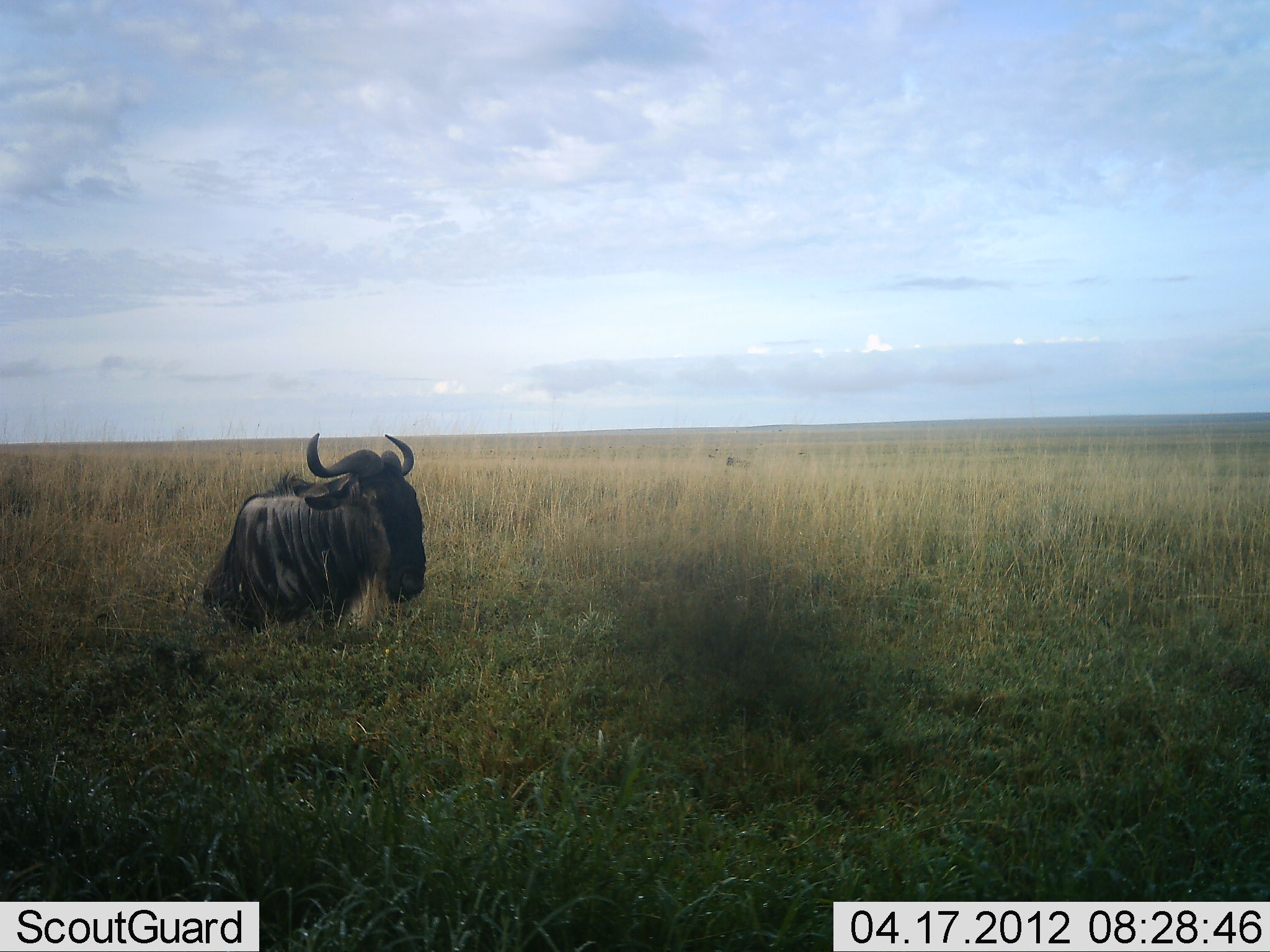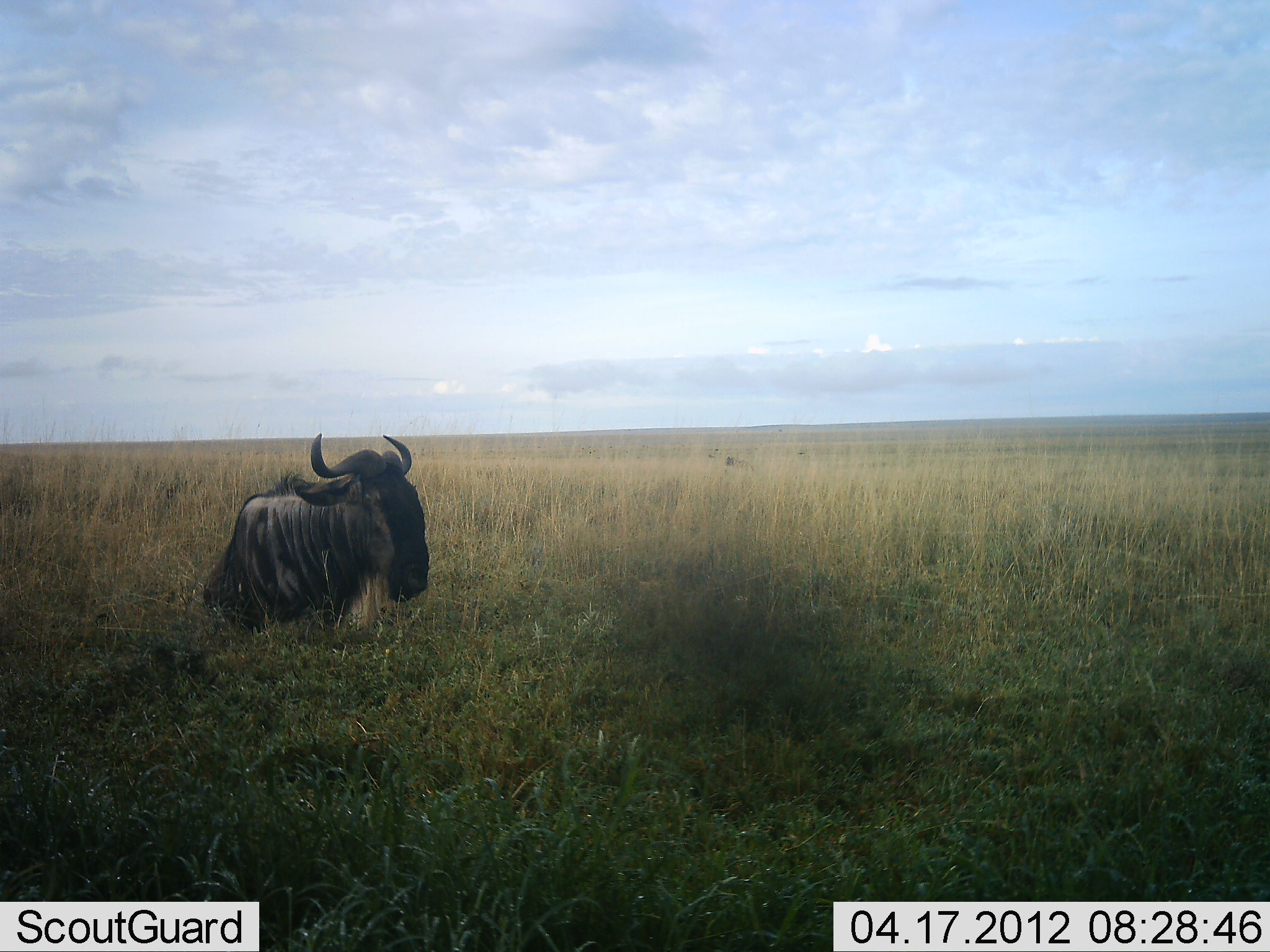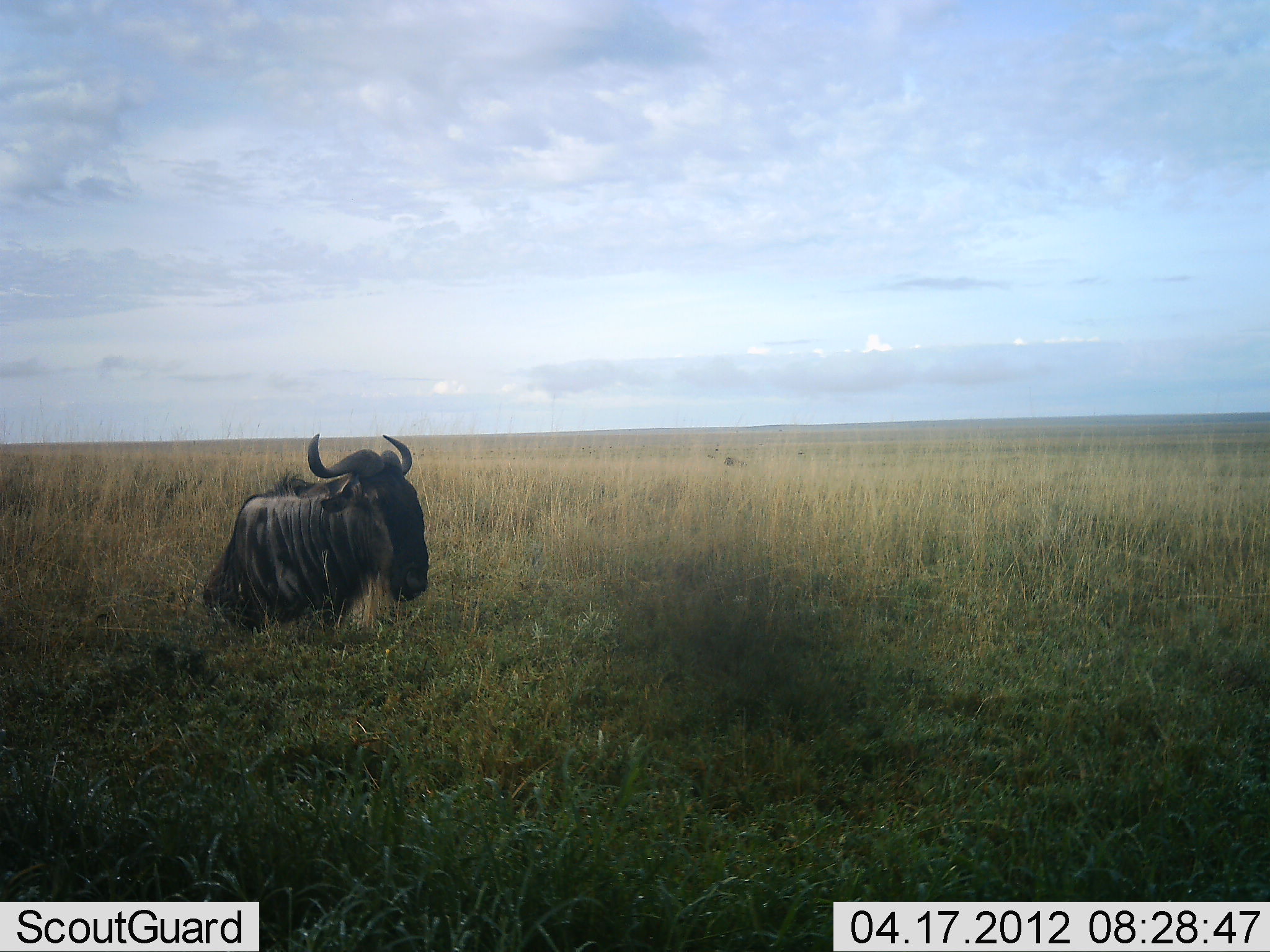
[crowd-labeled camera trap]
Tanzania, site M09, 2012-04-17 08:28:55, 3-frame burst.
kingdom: Animalia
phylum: Chordata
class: Mammalia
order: Artiodactyla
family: Bovidae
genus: Connochaetes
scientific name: Connochaetes taurinus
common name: blue wildebeest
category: wildebeest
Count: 1.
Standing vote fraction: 23%.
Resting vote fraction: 77%.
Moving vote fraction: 0%.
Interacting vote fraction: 0%.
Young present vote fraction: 0%.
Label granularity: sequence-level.